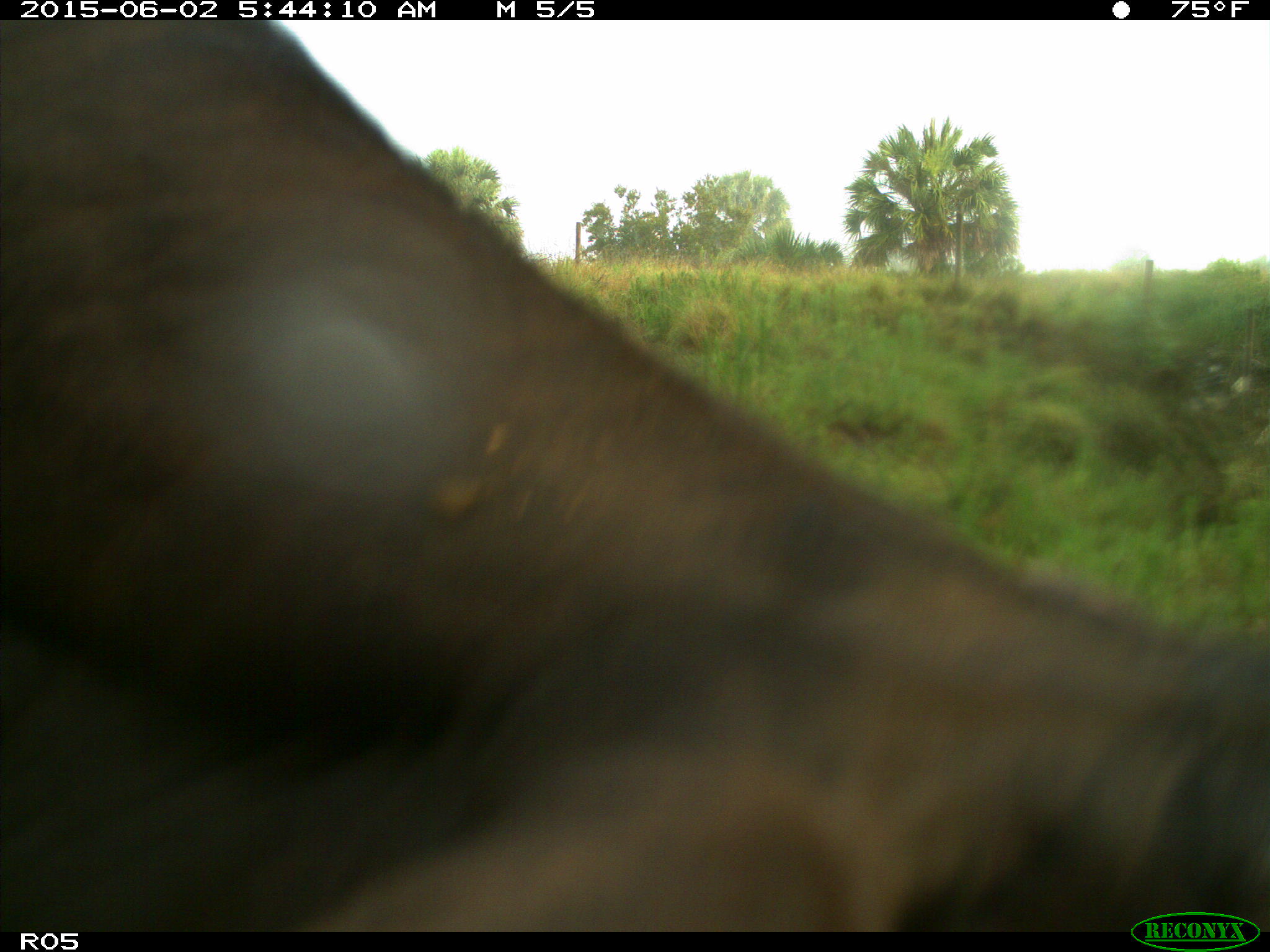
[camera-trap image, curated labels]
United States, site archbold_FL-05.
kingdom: Animalia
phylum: Chordata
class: Mammalia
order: Artiodactyla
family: Bovidae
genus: Bos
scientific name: Bos taurus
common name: domestic cow